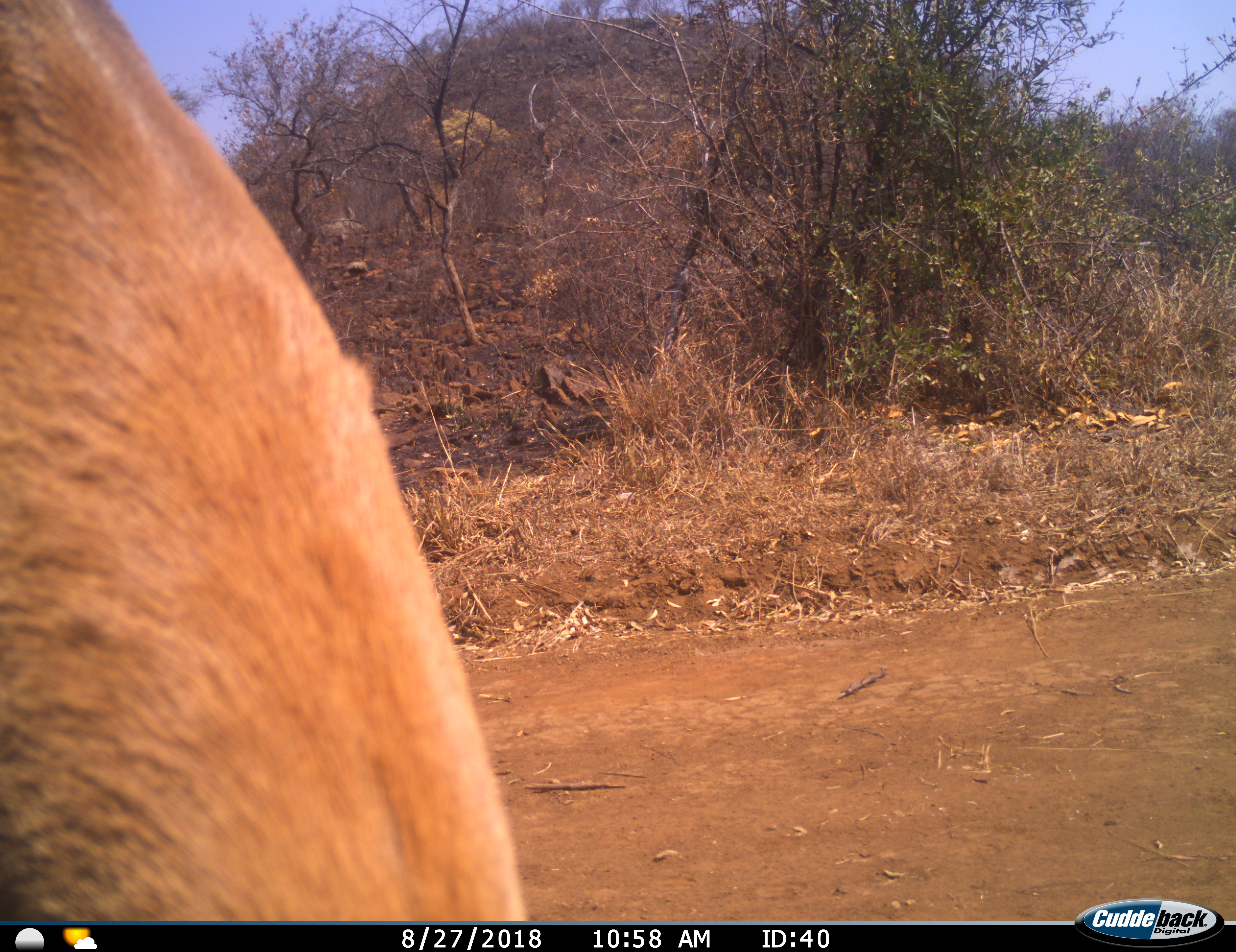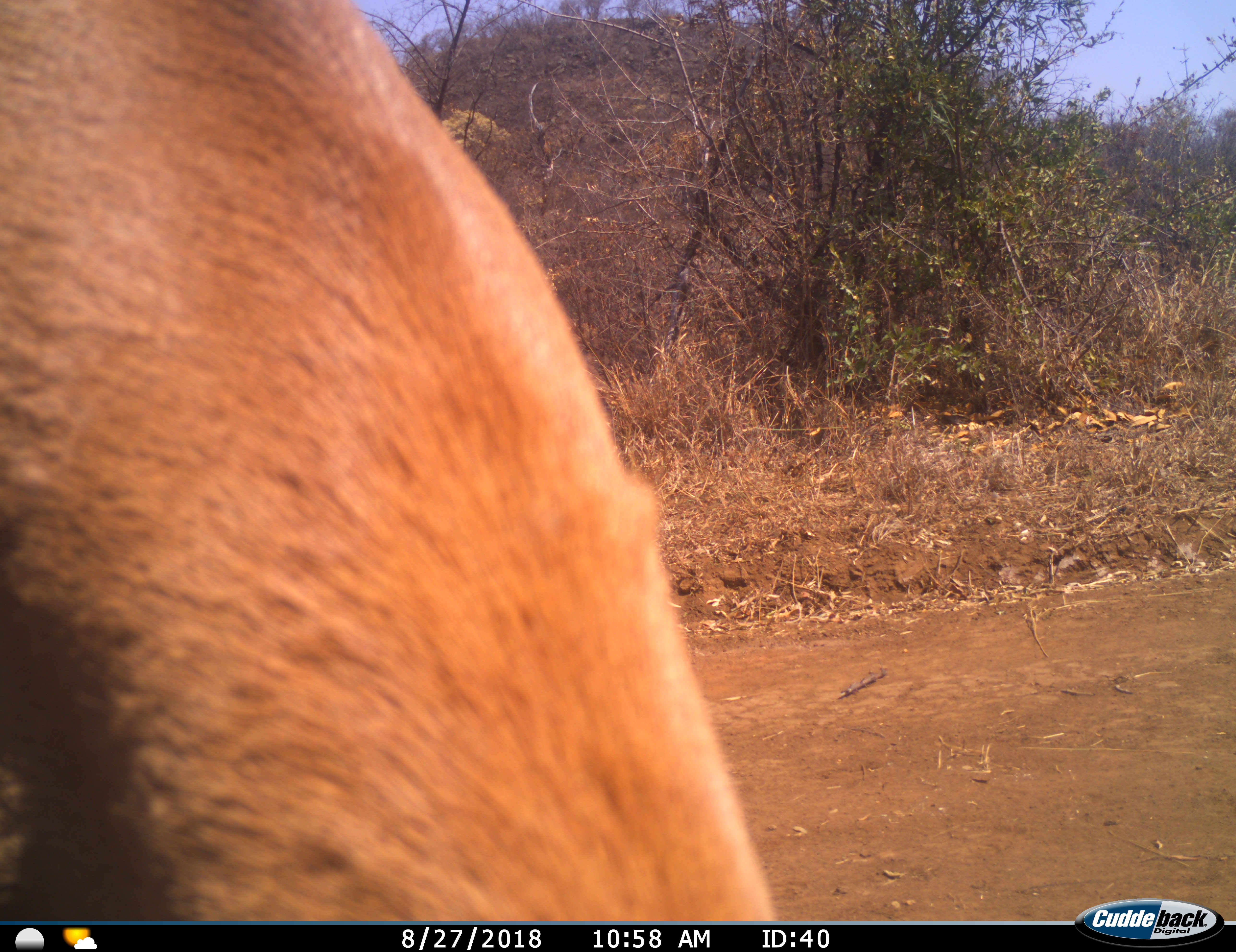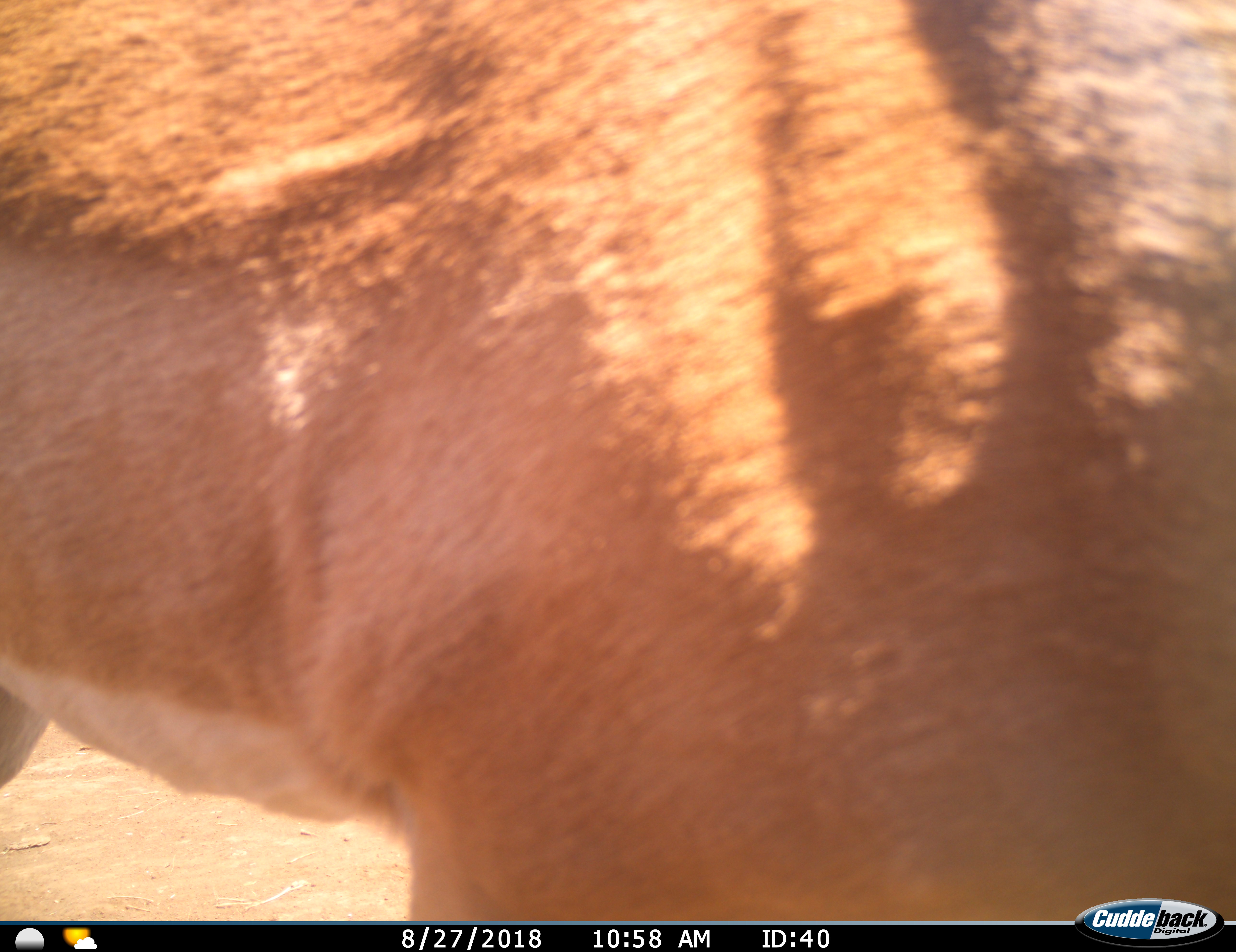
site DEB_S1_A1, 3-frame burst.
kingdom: Animalia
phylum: Chordata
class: Mammalia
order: Artiodactyla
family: Bovidae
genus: Aepyceros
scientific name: Aepyceros melampus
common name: impala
Impala (Aepyceros melampus), count 1. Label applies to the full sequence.